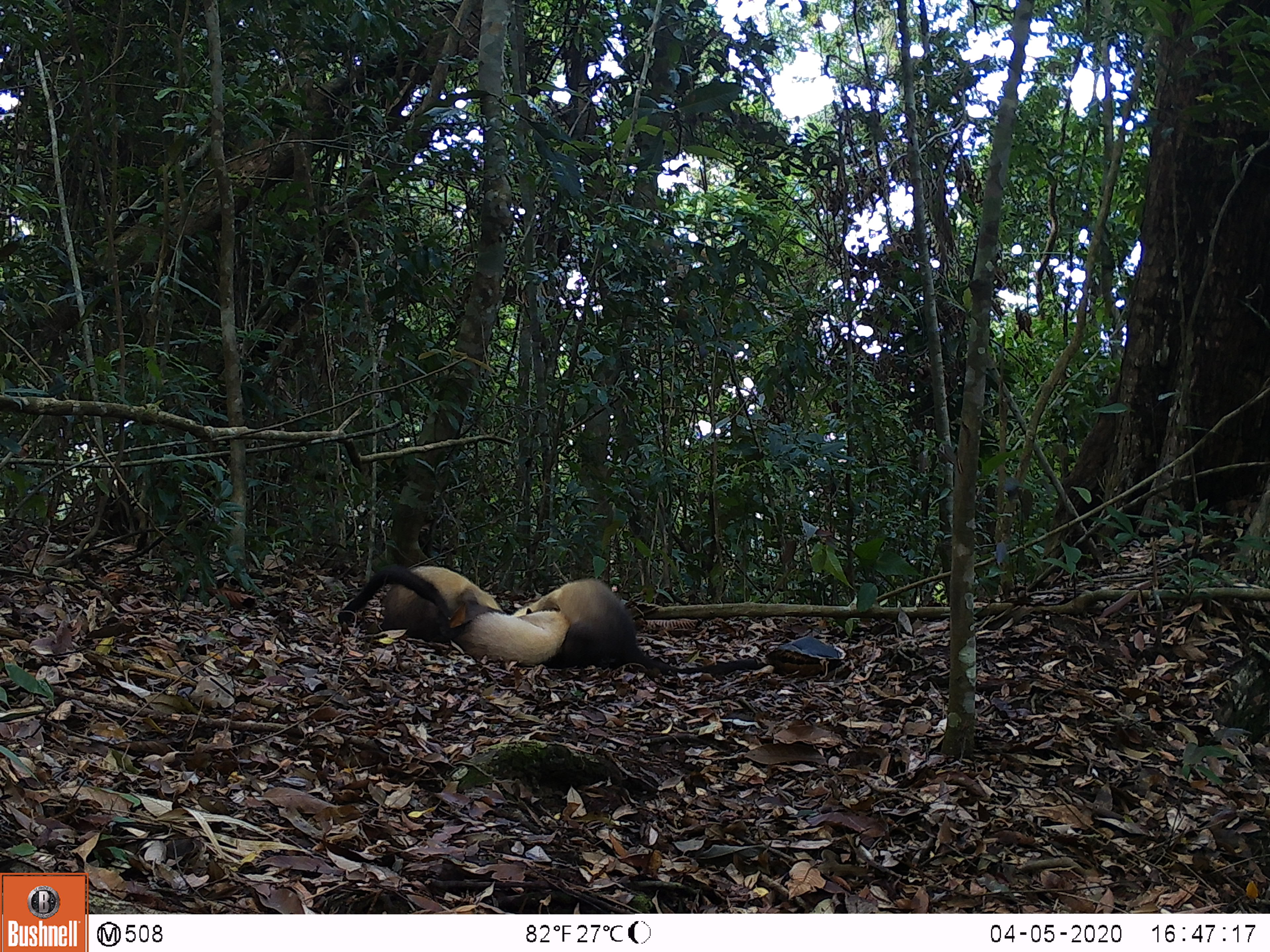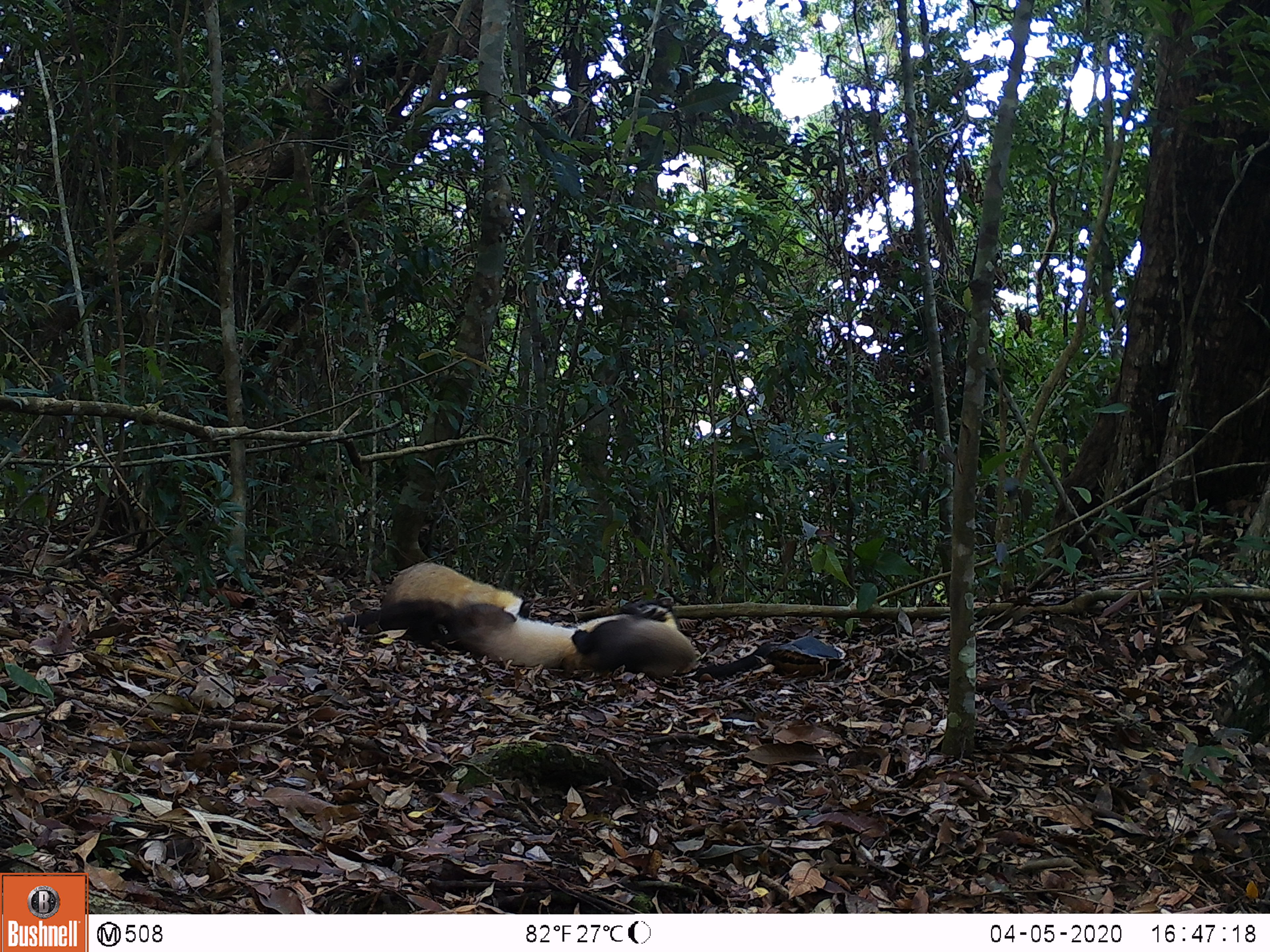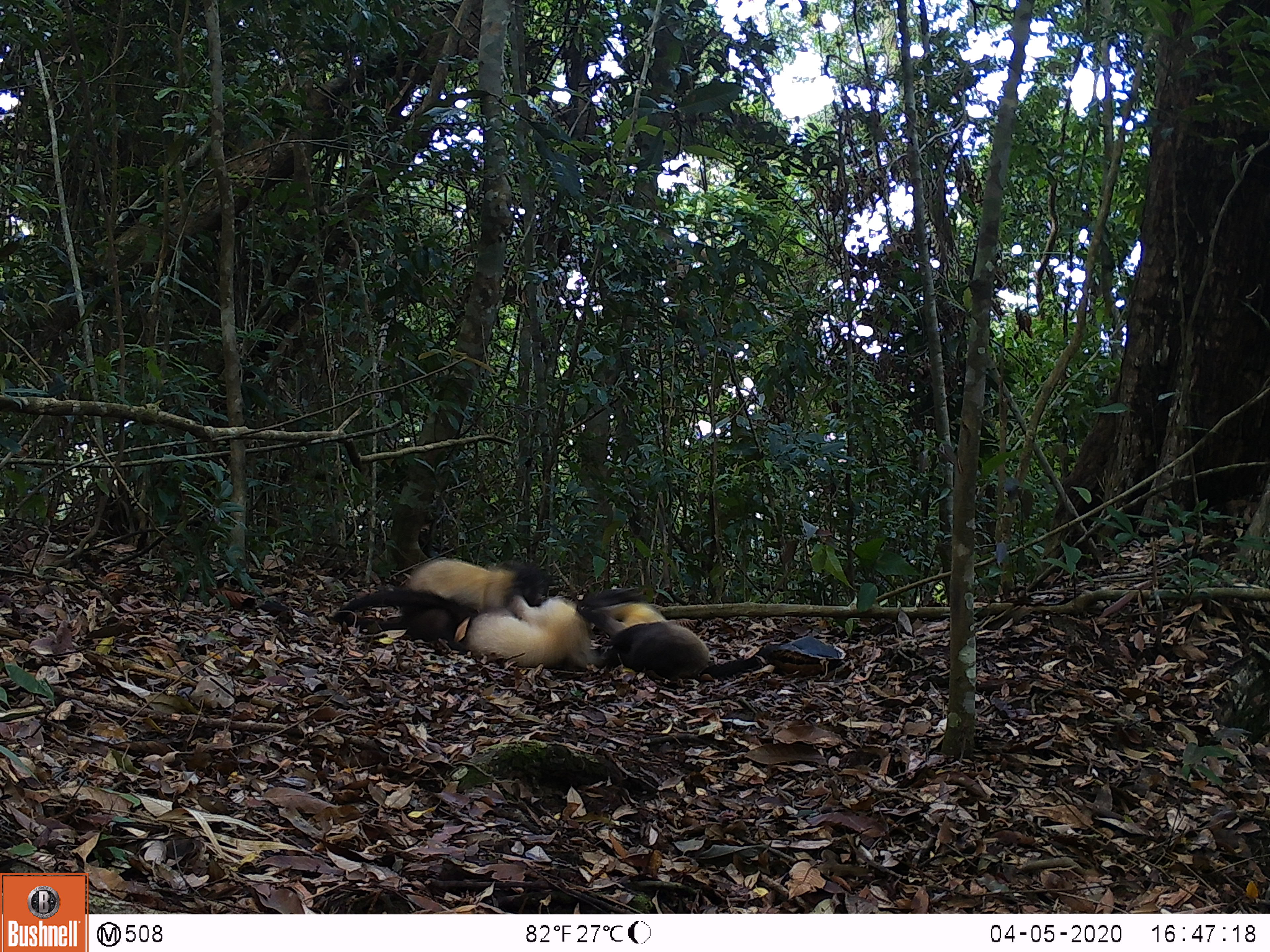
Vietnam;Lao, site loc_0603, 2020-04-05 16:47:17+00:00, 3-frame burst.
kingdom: Animalia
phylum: Chordata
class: Mammalia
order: Carnivora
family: Mustelidae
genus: Martes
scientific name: Martes flavigula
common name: yellow-throated marten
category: yellow throated marten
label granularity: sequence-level